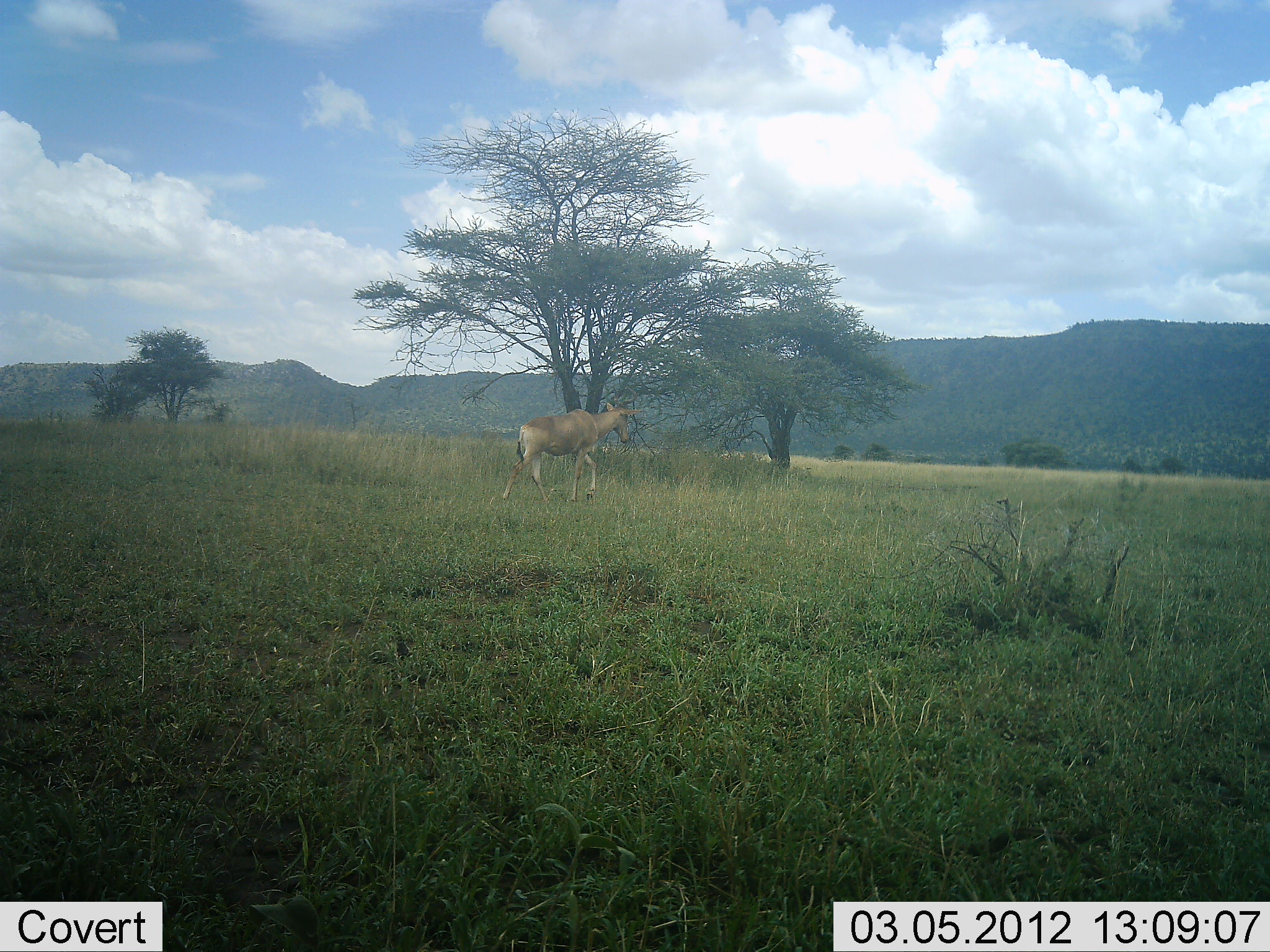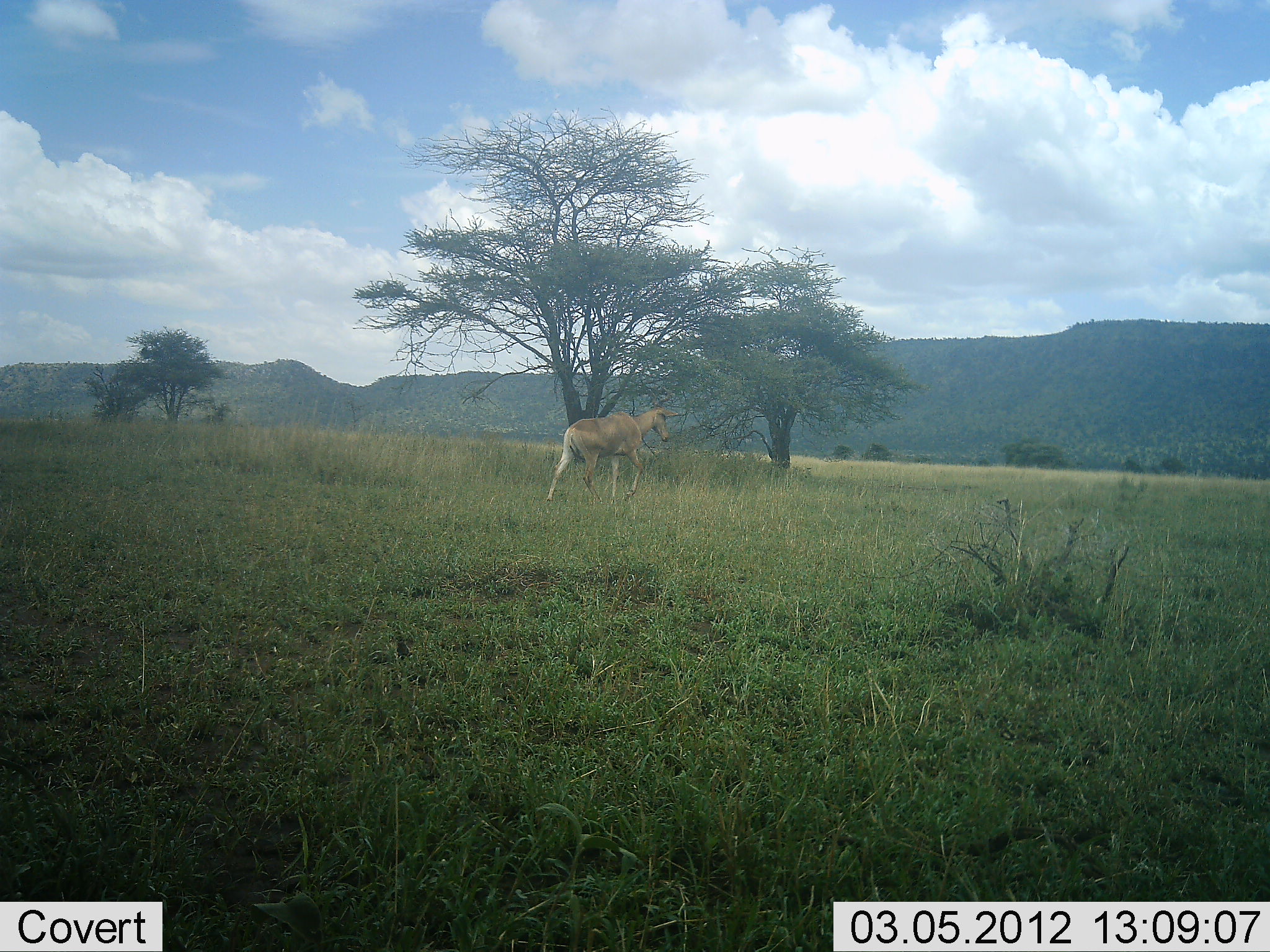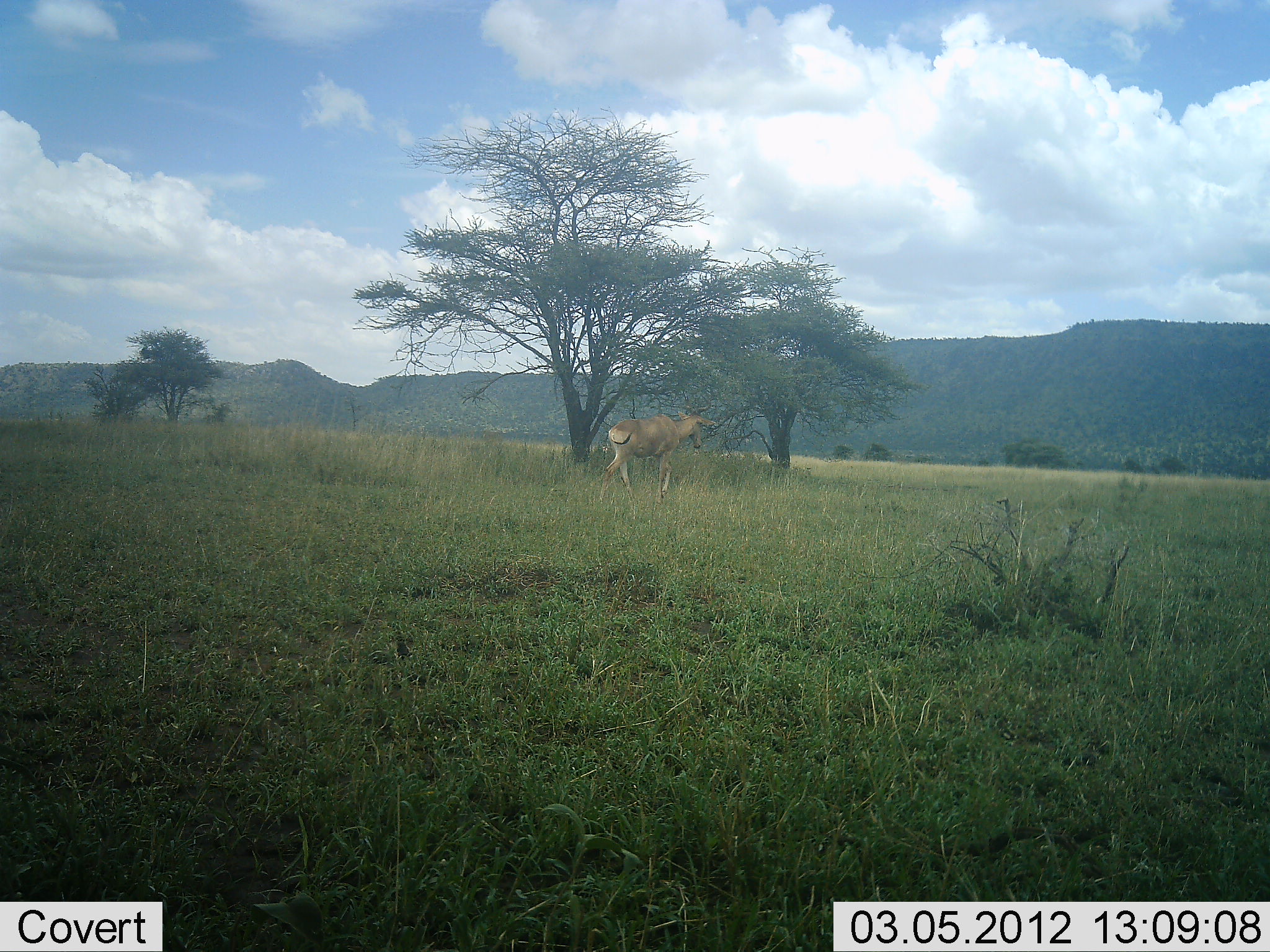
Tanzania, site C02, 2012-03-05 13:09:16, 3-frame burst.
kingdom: Animalia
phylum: Chordata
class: Mammalia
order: Artiodactyla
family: Bovidae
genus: Alcelaphus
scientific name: Alcelaphus buselaphus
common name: hartebeest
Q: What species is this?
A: Hartebeest (Alcelaphus buselaphus).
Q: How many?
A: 1.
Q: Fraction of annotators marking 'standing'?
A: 0%.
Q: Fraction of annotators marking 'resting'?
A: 0%.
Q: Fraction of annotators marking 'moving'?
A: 100%.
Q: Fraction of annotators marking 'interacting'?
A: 0%.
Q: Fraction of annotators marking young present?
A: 0%.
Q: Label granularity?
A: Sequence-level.